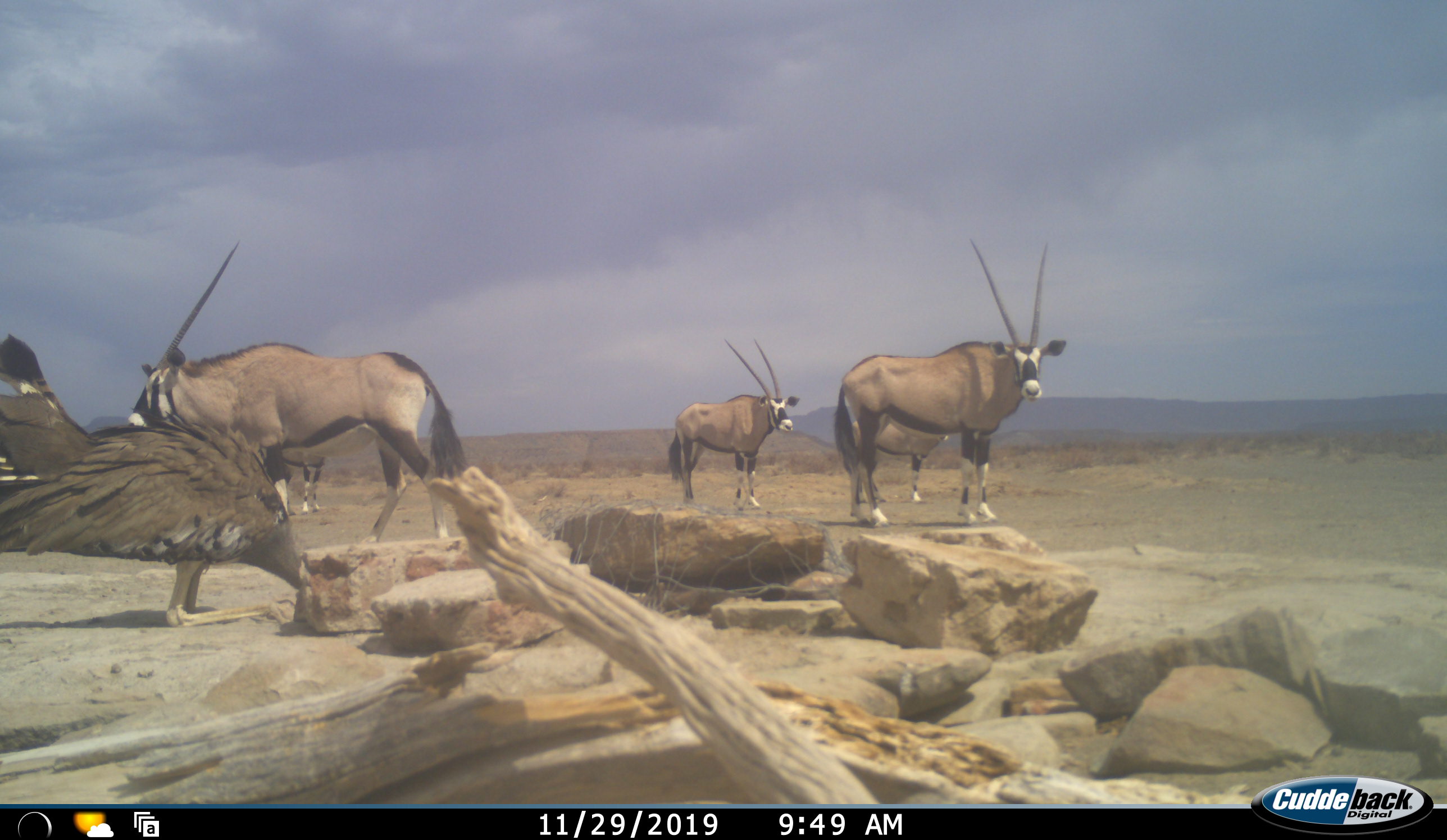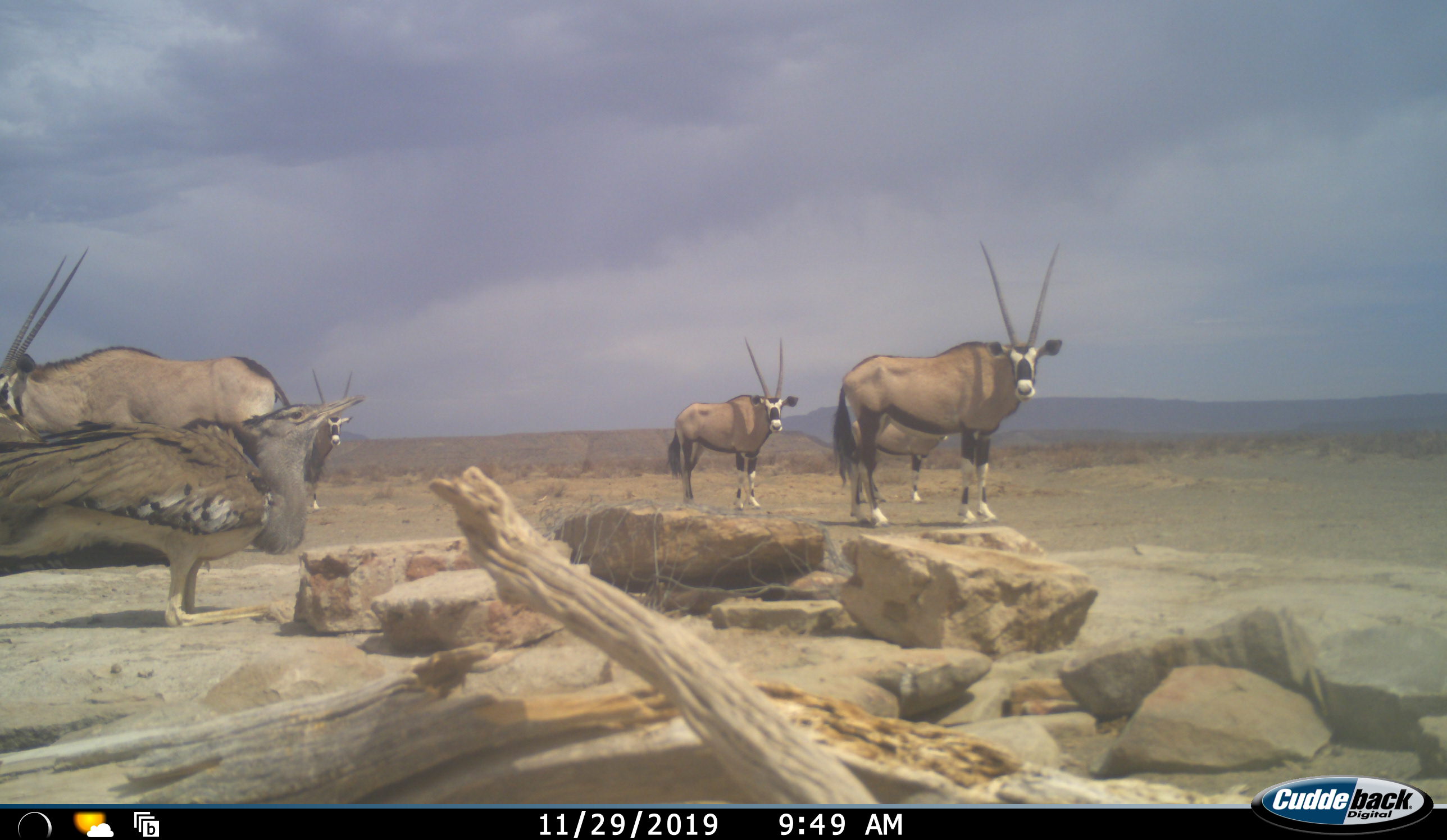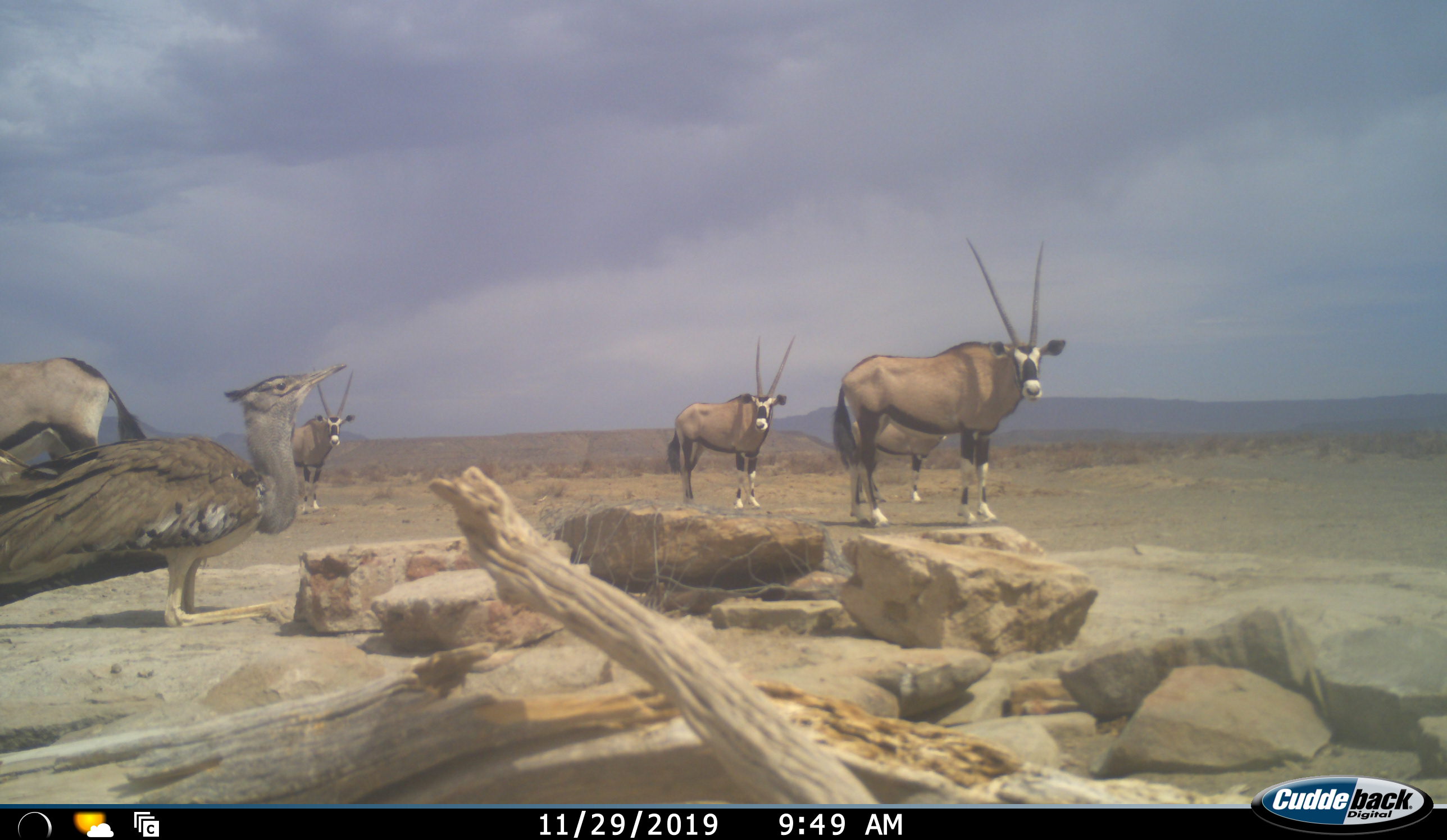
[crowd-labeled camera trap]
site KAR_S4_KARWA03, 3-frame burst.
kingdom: Animalia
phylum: Chordata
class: Aves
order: Otidiformes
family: Otididae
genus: Ardeotis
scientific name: Ardeotis kori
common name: kori bustard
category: bustardkori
Bustardkori (kori bustard) (Ardeotis kori), count 1. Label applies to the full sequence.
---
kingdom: Animalia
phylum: Chordata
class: Mammalia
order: Artiodactyla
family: Bovidae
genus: Oryx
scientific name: Oryx gazella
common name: gemsbok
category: oryx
Oryx (gemsbok) (Oryx gazella), count 5. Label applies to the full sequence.